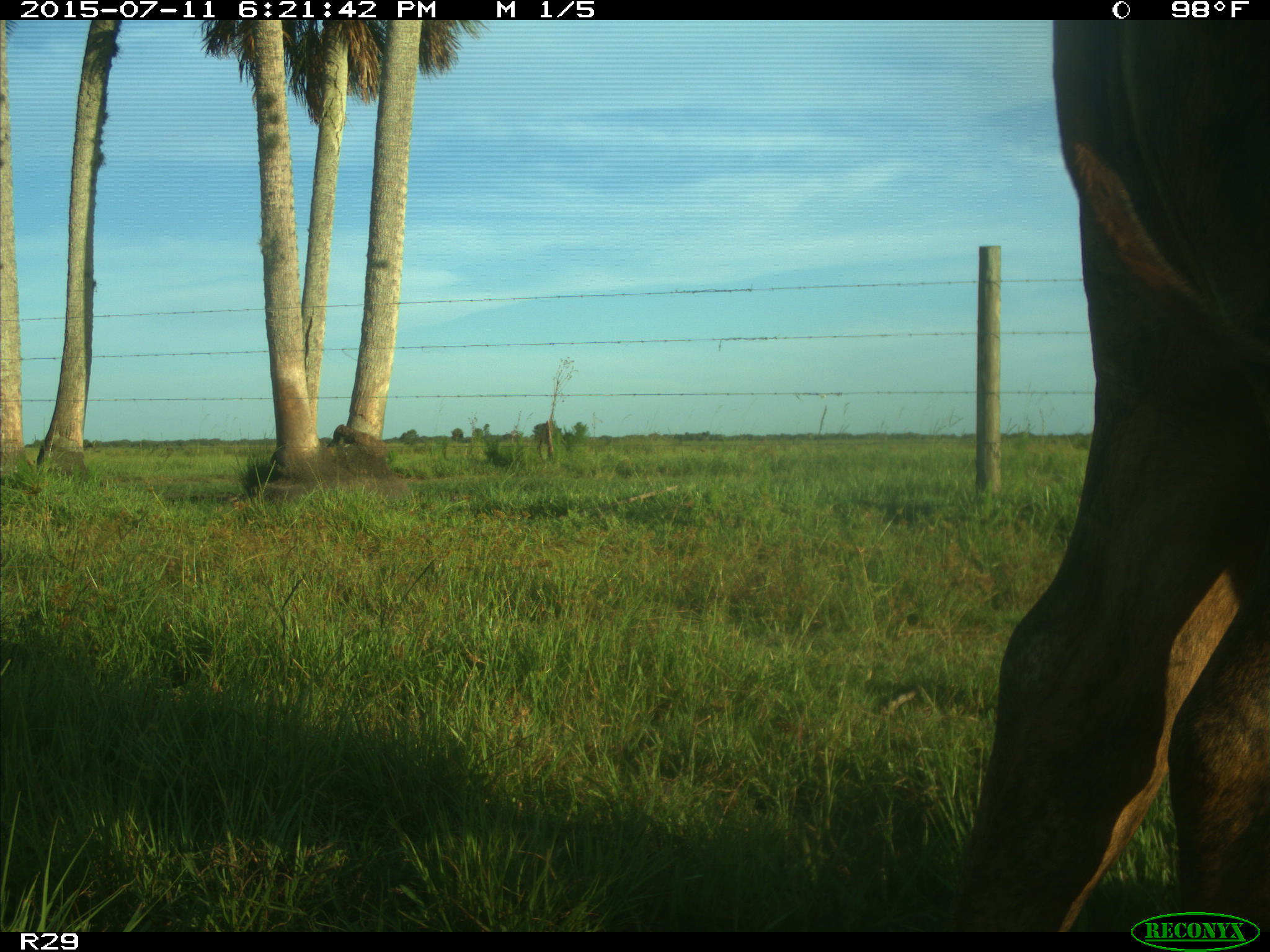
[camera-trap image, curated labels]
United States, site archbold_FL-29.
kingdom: Animalia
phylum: Chordata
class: Mammalia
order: Artiodactyla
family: Bovidae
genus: Bos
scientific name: Bos taurus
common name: domestic cow